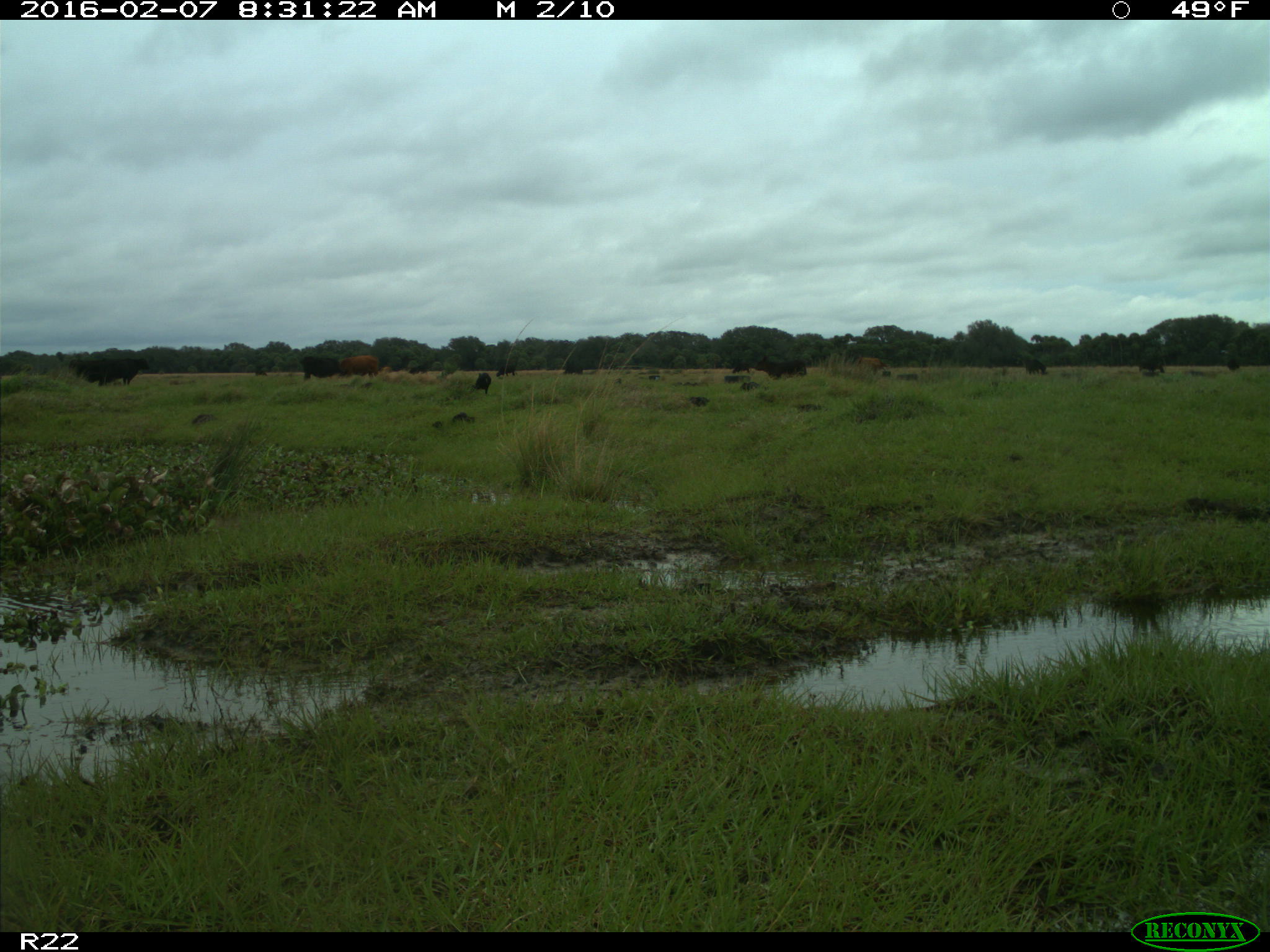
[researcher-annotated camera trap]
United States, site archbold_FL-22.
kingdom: Animalia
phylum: Chordata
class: Mammalia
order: Artiodactyla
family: Bovidae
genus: Bos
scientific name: Bos taurus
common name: domestic cow